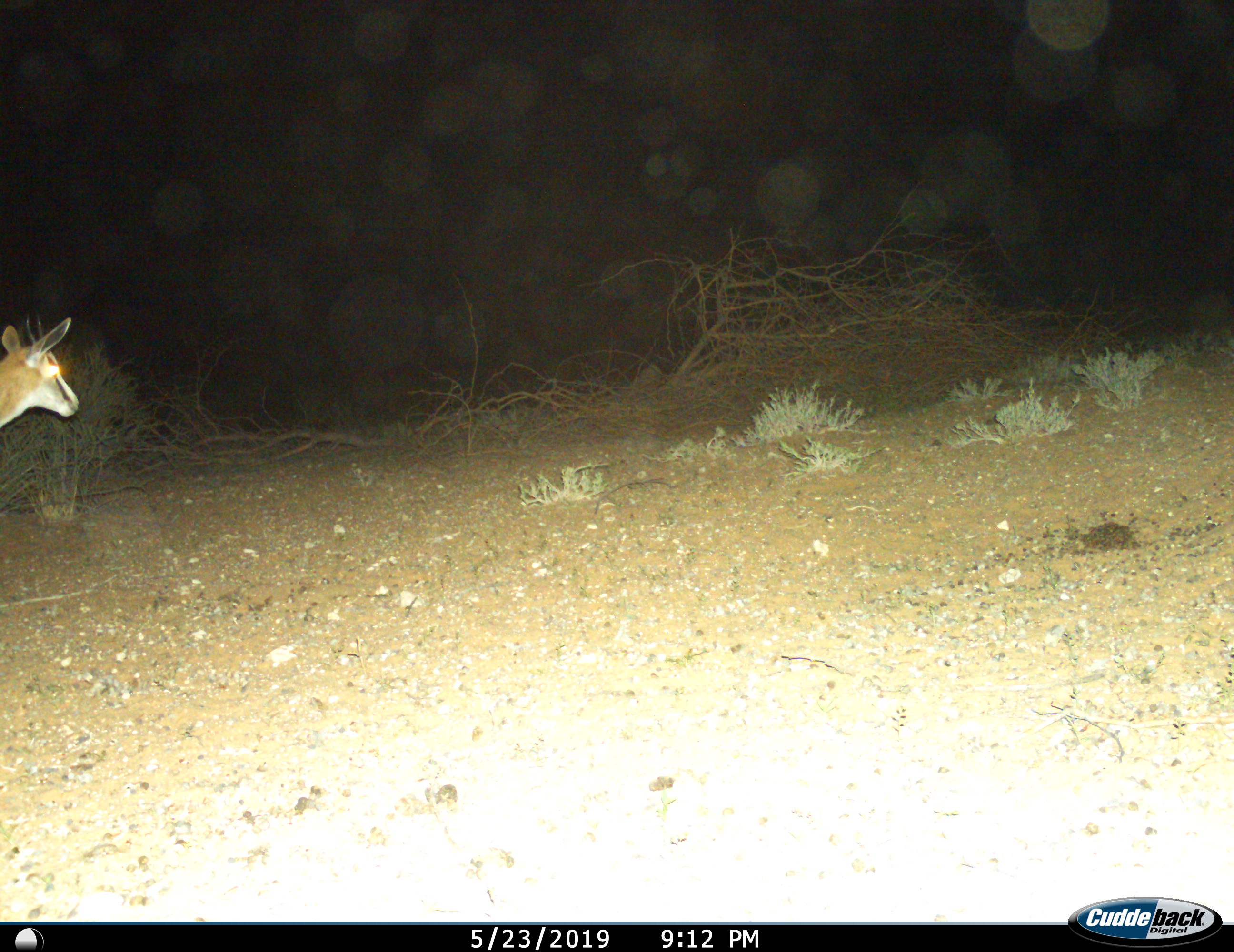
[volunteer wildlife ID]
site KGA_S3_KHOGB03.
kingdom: Animalia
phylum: Chordata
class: Mammalia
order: Artiodactyla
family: Bovidae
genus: Antidorcas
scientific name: Antidorcas marsupialis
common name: springbok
Springbok (Antidorcas marsupialis), count 1. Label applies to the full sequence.